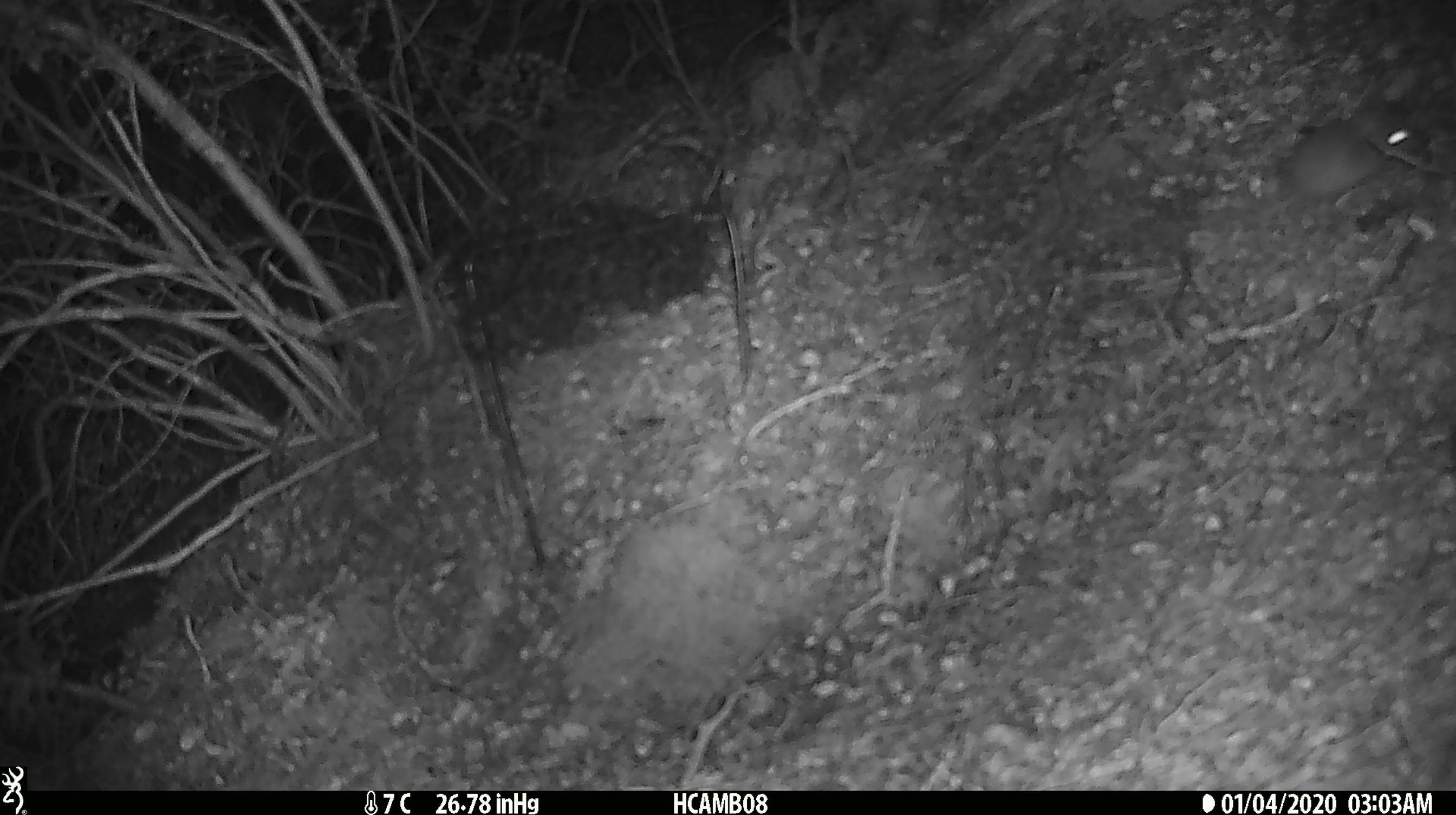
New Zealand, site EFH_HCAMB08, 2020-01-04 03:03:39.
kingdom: Animalia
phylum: Chordata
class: Mammalia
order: Rodentia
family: Muridae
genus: Mus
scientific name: Mus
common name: mouse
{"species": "mouse (Mus)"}